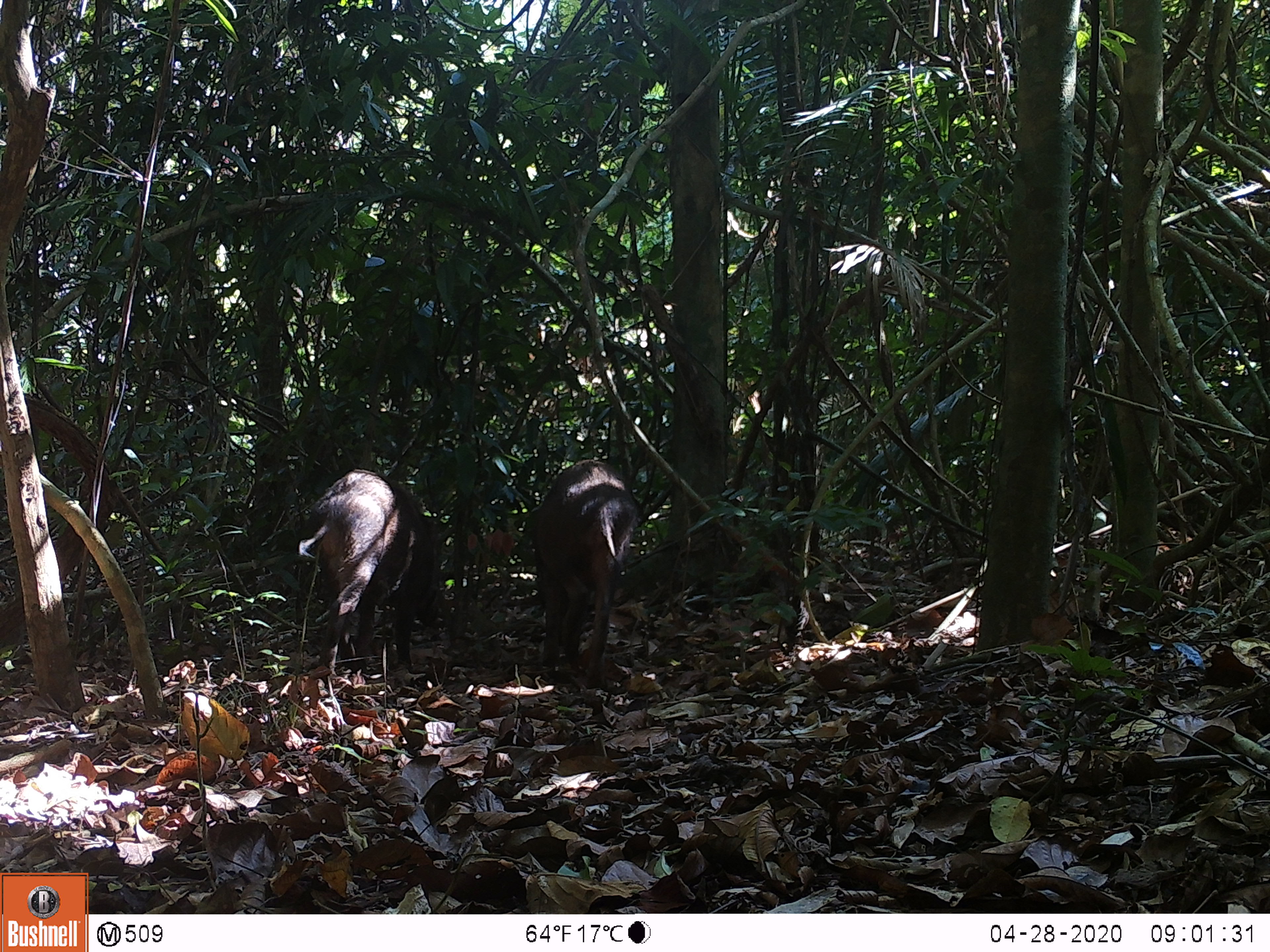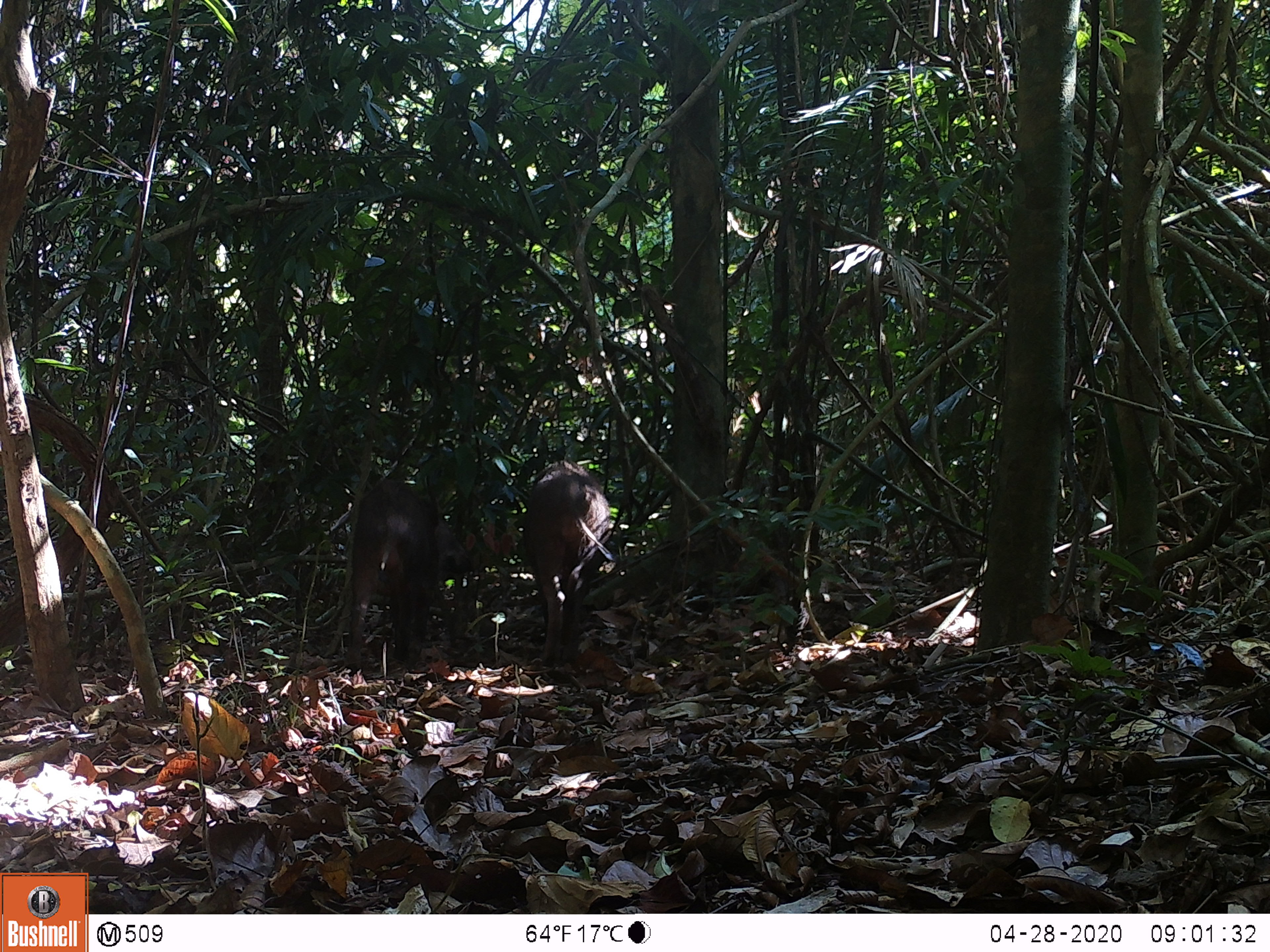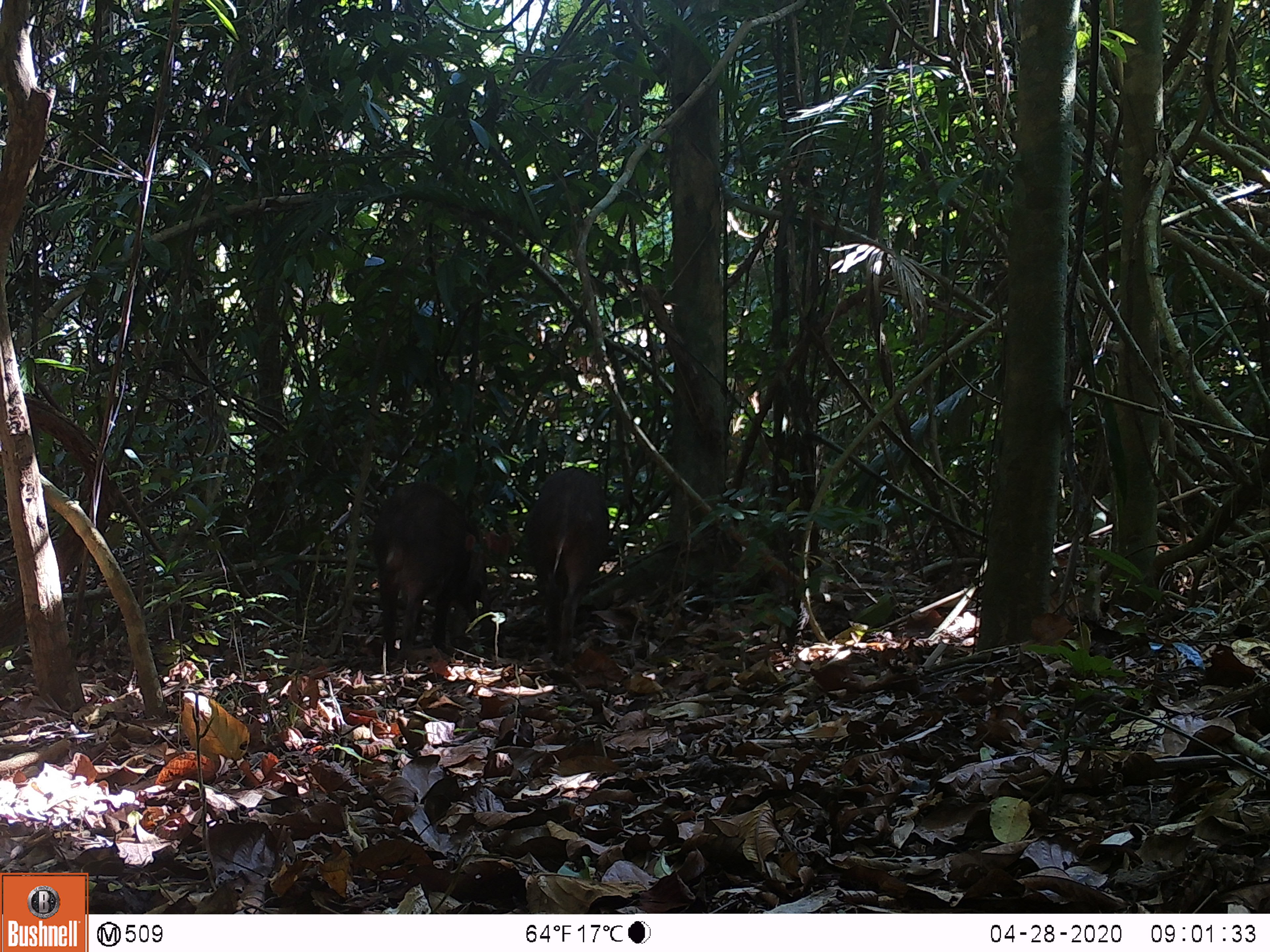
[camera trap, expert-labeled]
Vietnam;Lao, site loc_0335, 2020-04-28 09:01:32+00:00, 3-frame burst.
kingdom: Animalia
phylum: Chordata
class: Mammalia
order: Artiodactyla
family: Suidae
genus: Sus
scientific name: Sus scrofa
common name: eurasian wild pig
Eurasian wild pig (Sus scrofa). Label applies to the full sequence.